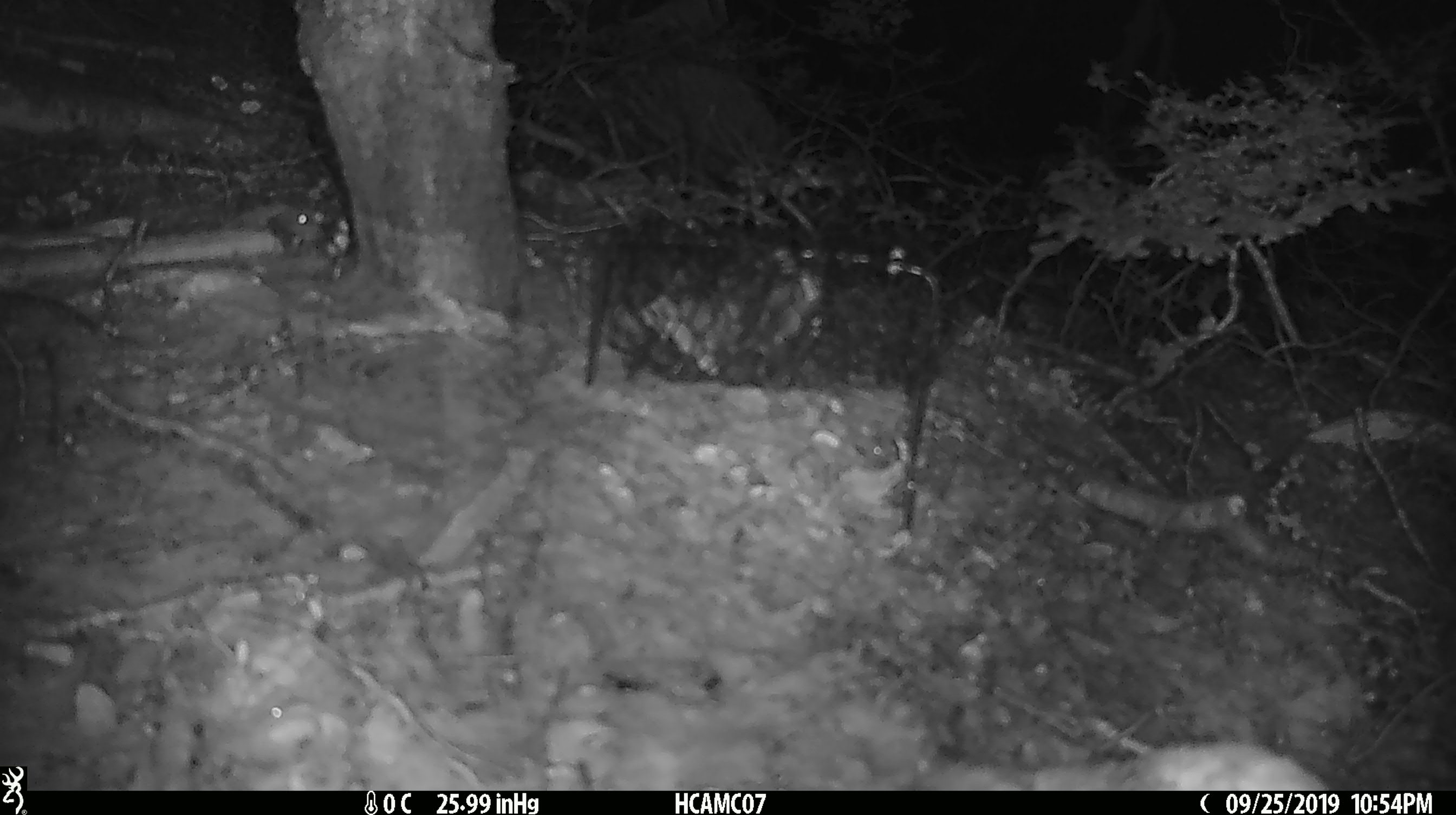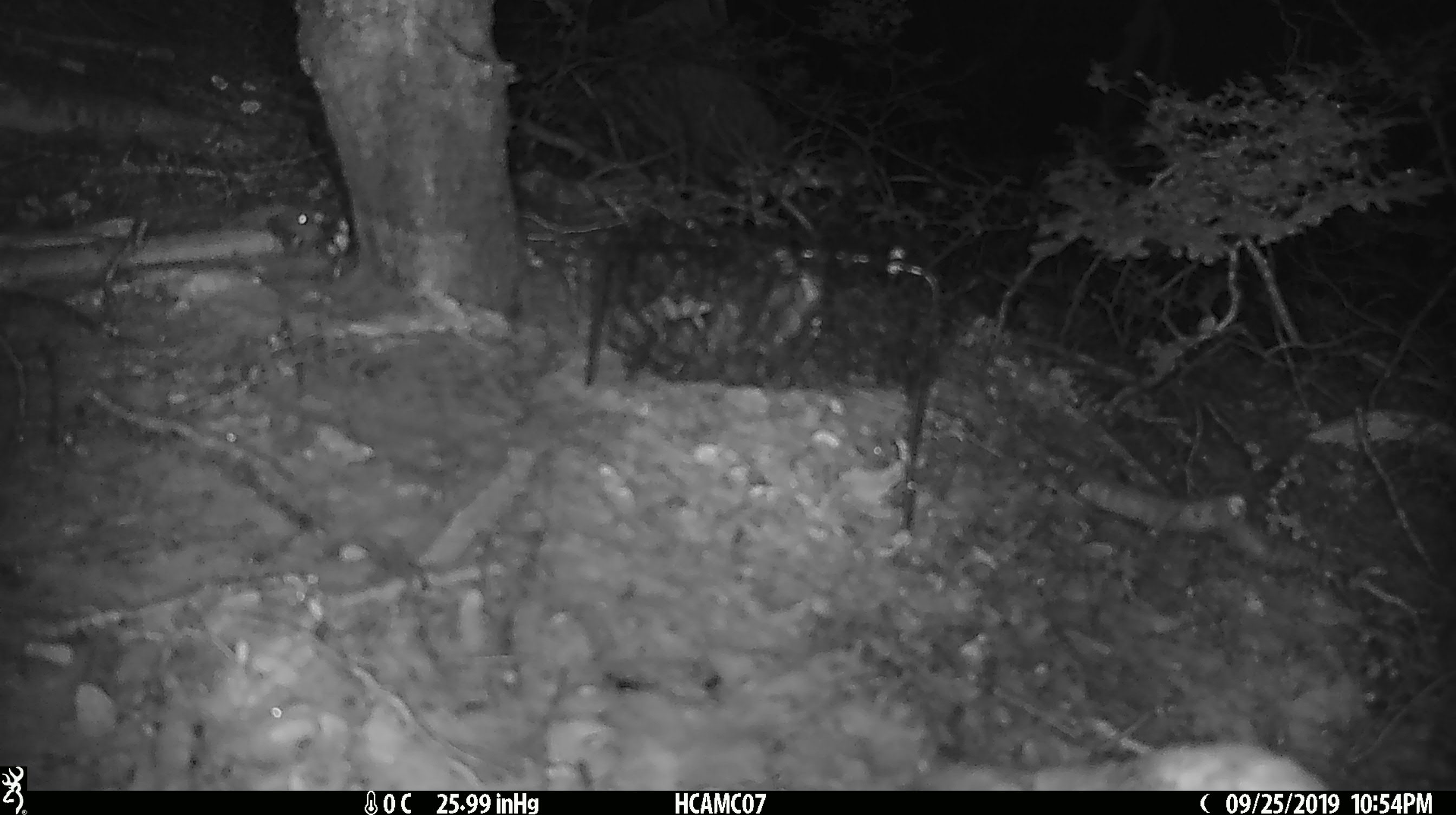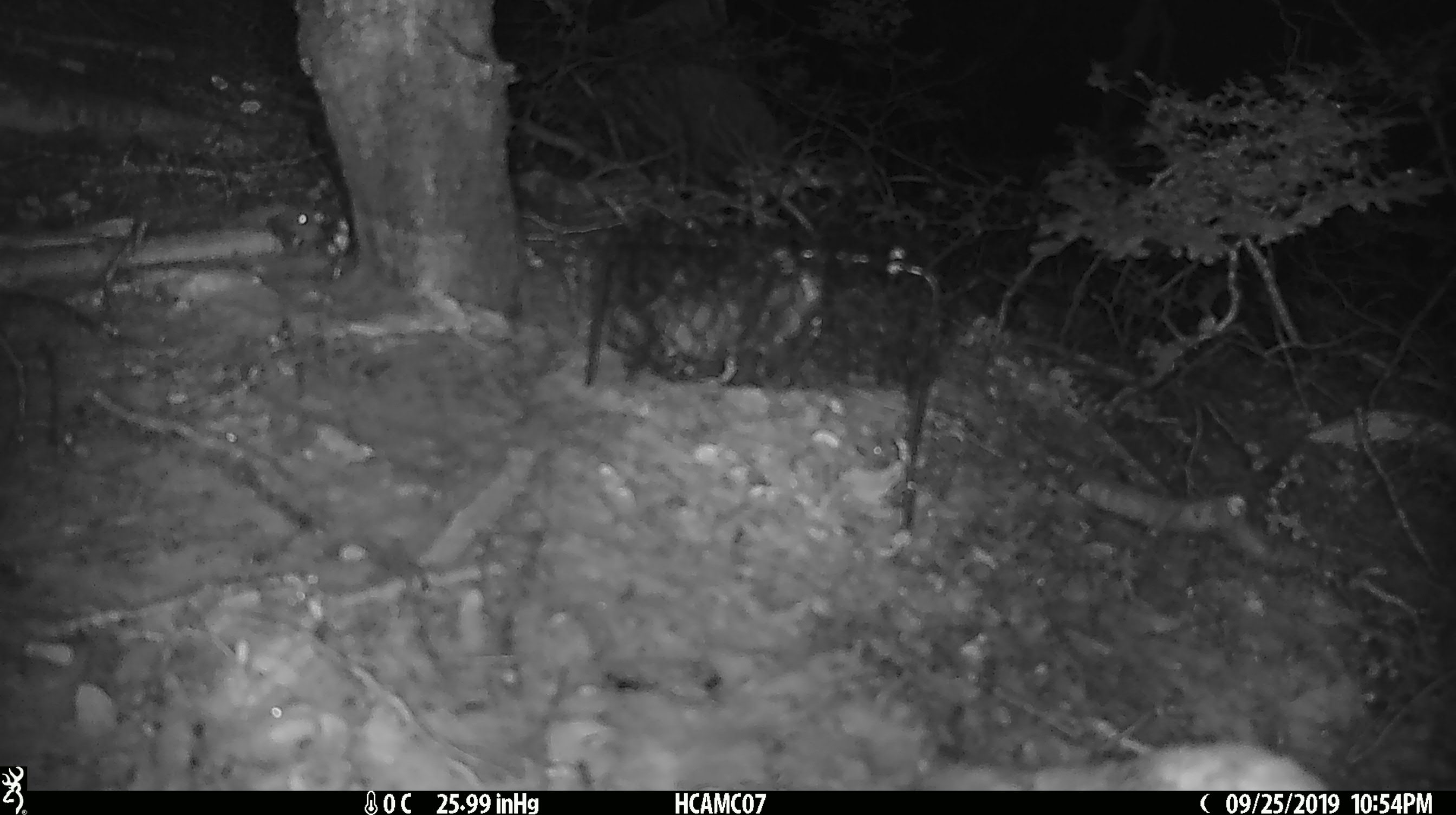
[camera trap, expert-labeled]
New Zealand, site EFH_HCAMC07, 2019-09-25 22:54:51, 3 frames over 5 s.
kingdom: Animalia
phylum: Chordata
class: Mammalia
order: Rodentia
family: Muridae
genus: Mus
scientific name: Mus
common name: mouse